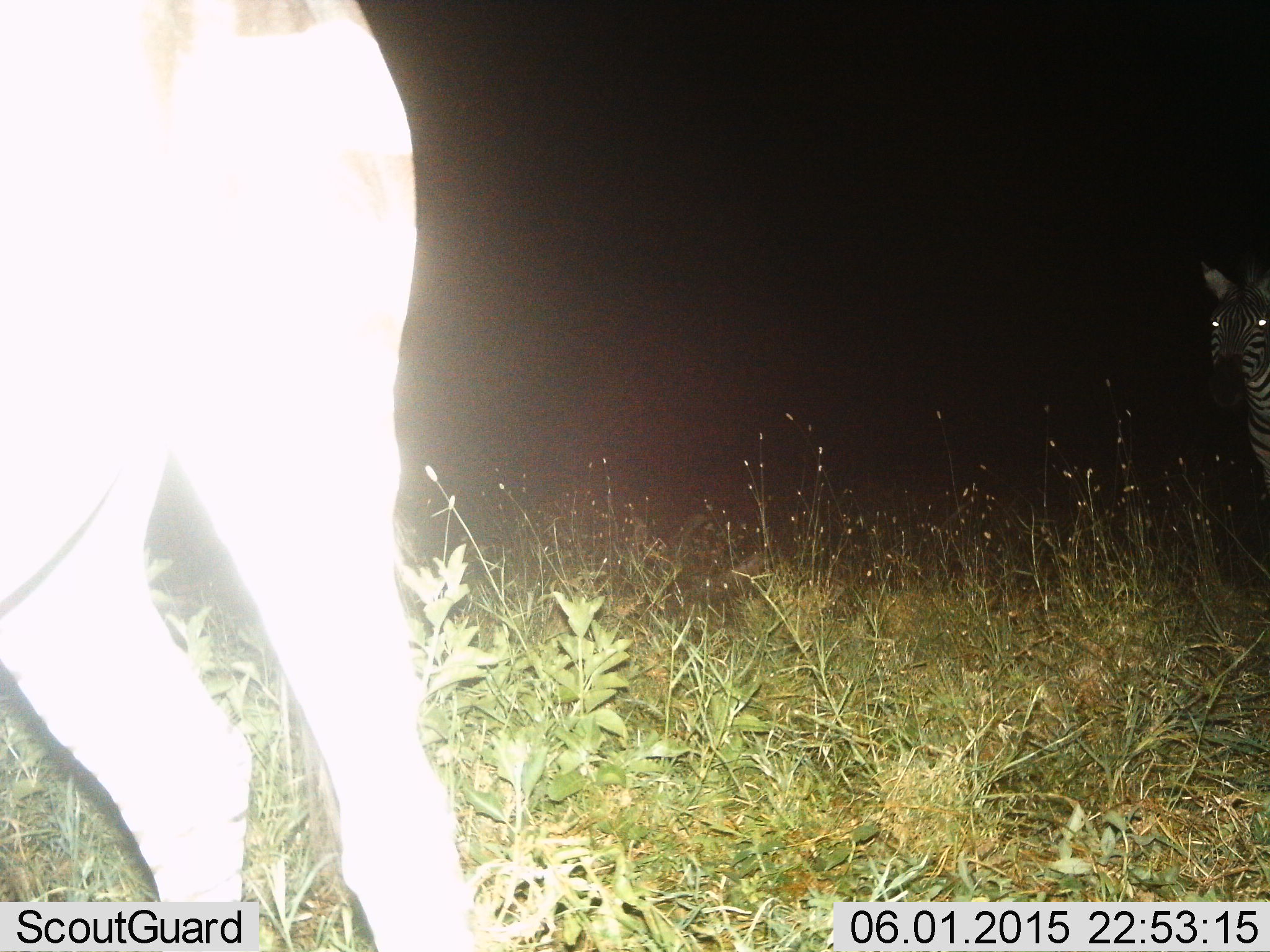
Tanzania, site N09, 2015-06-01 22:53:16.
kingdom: Animalia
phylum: Chordata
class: Mammalia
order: Perissodactyla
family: Equidae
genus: Equus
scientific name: Equus quagga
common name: plains zebra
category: zebra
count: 2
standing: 91%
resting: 0%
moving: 18%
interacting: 0%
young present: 0%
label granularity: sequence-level